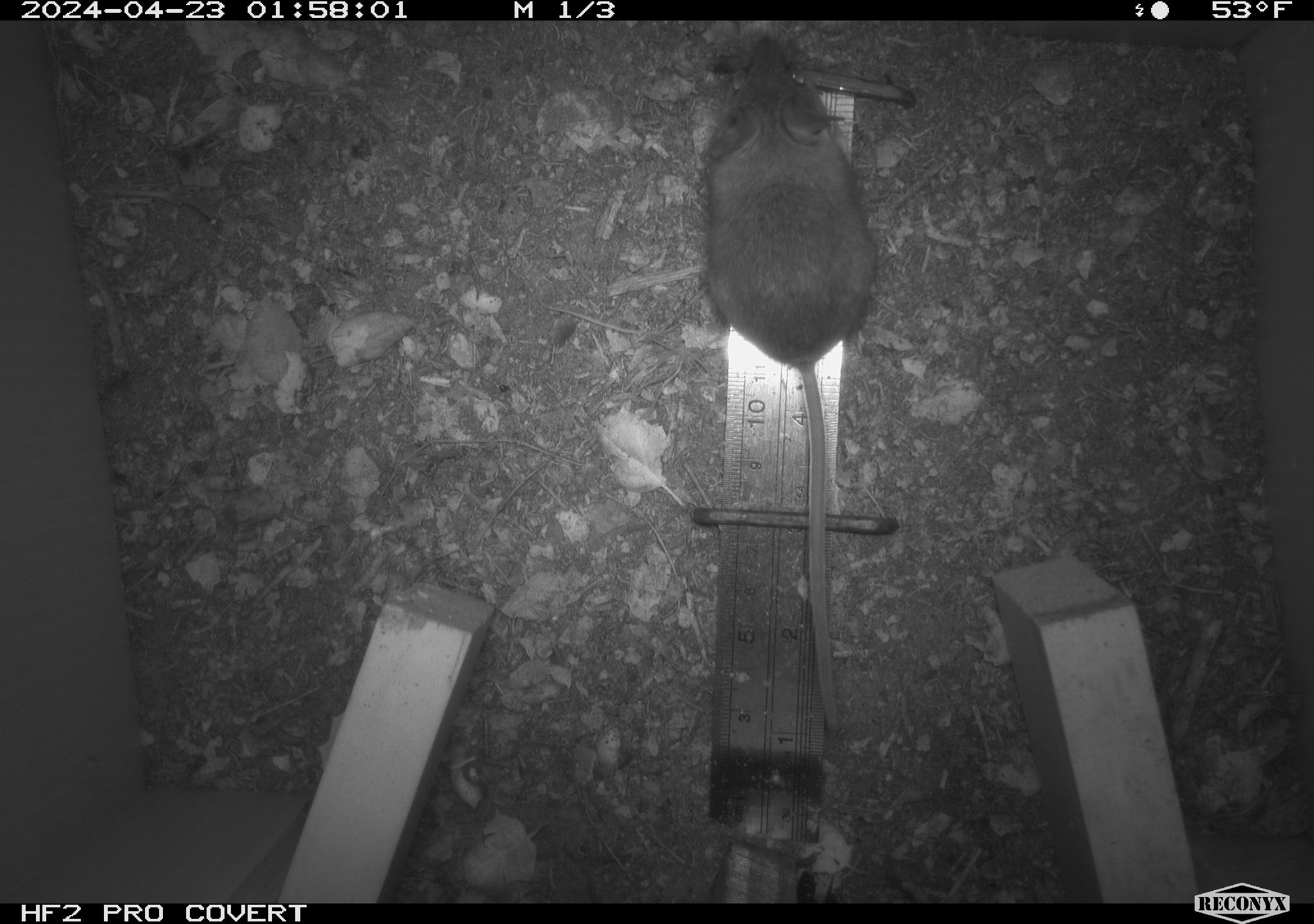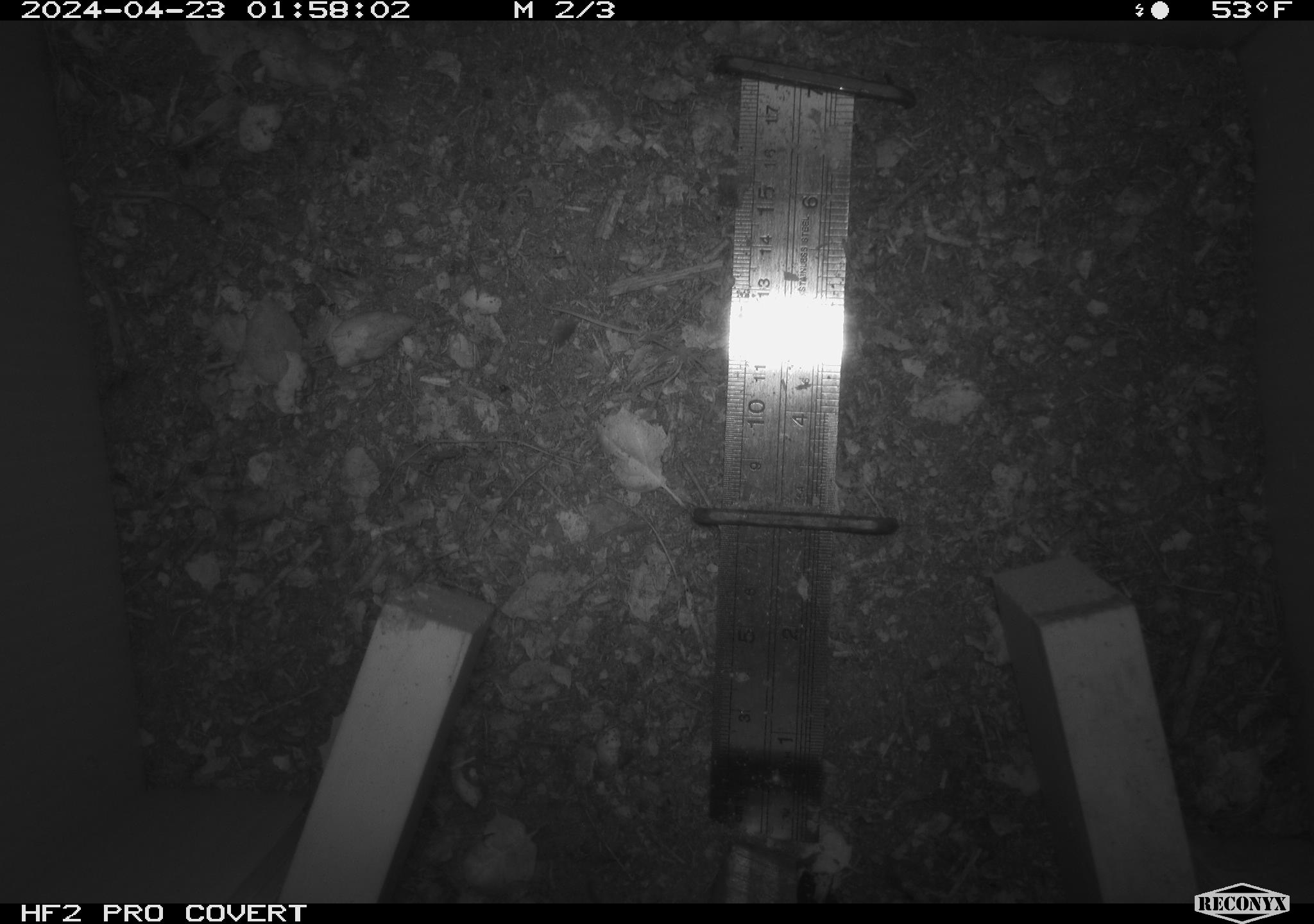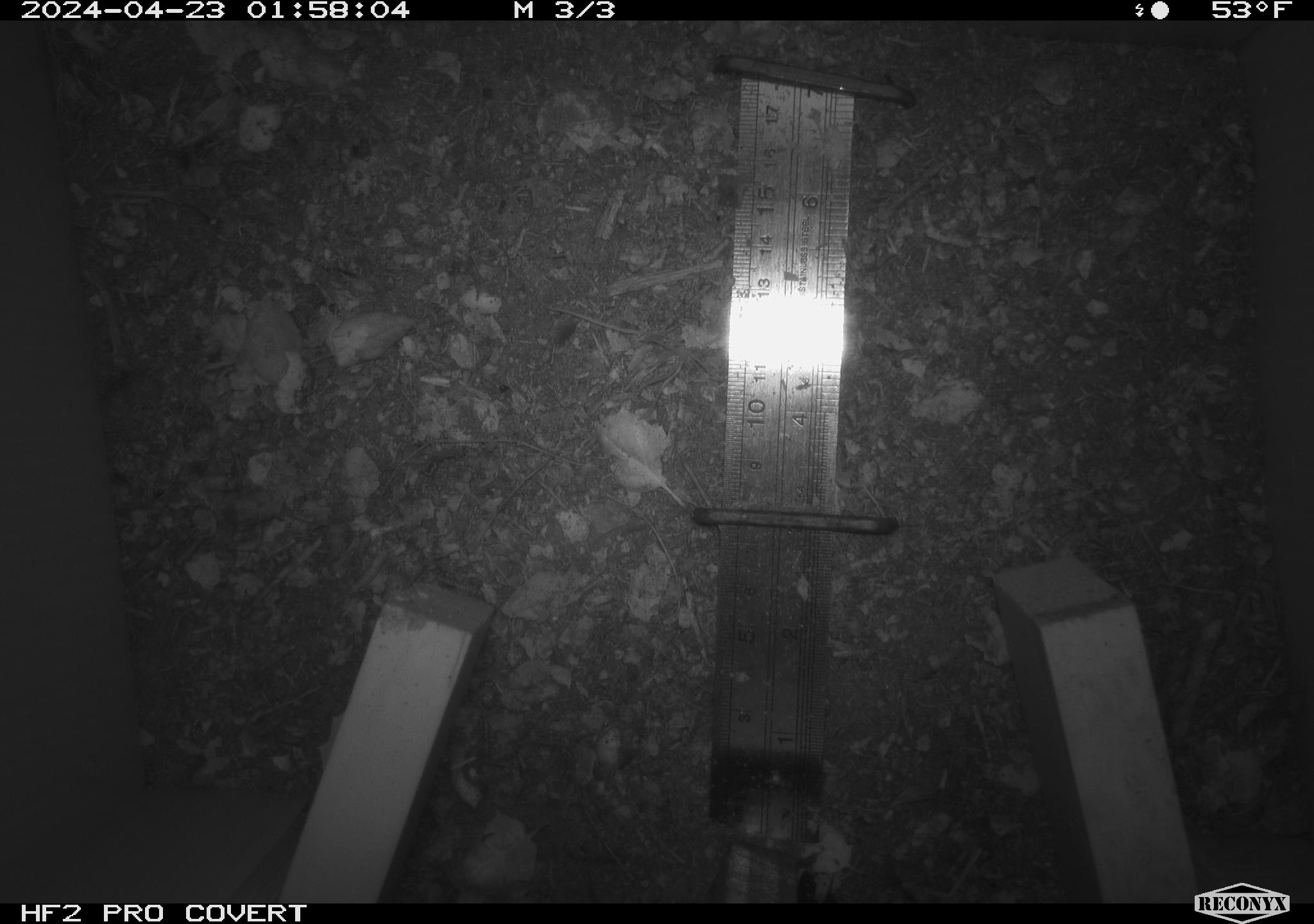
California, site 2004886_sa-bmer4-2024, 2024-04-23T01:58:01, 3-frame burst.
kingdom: Animalia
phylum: Chordata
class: Mammalia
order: Rodentia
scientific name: Rodentia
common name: mouse species